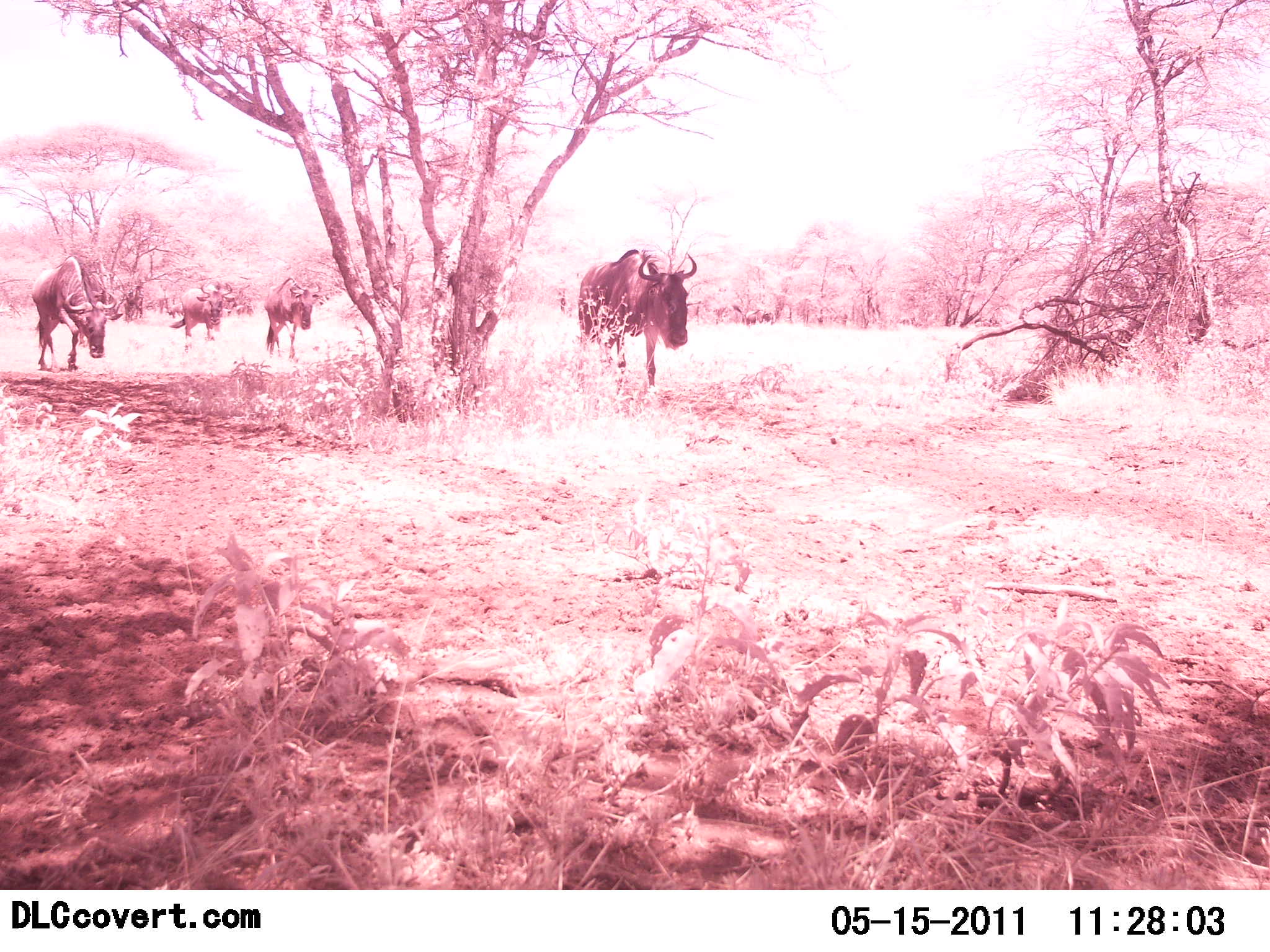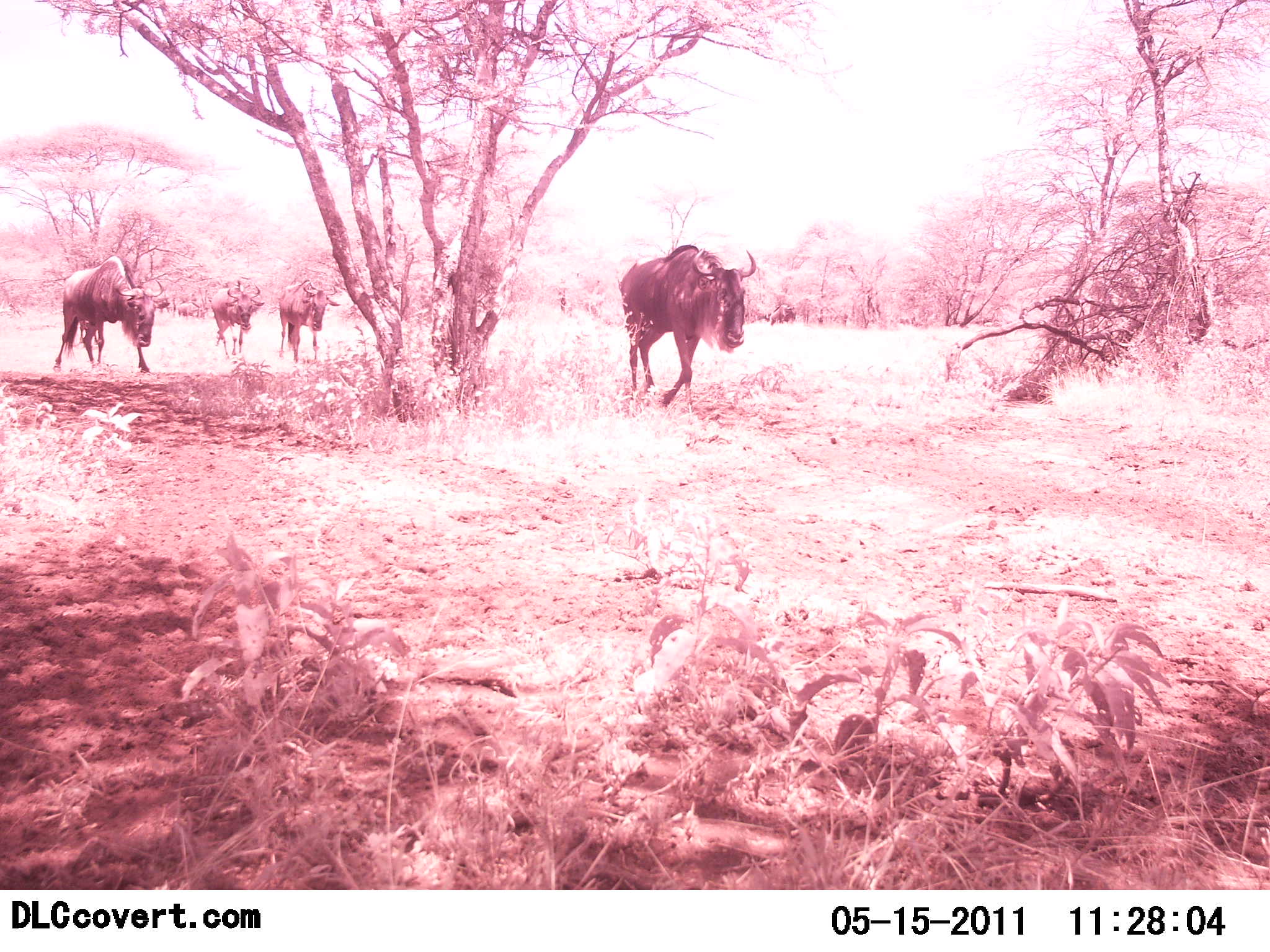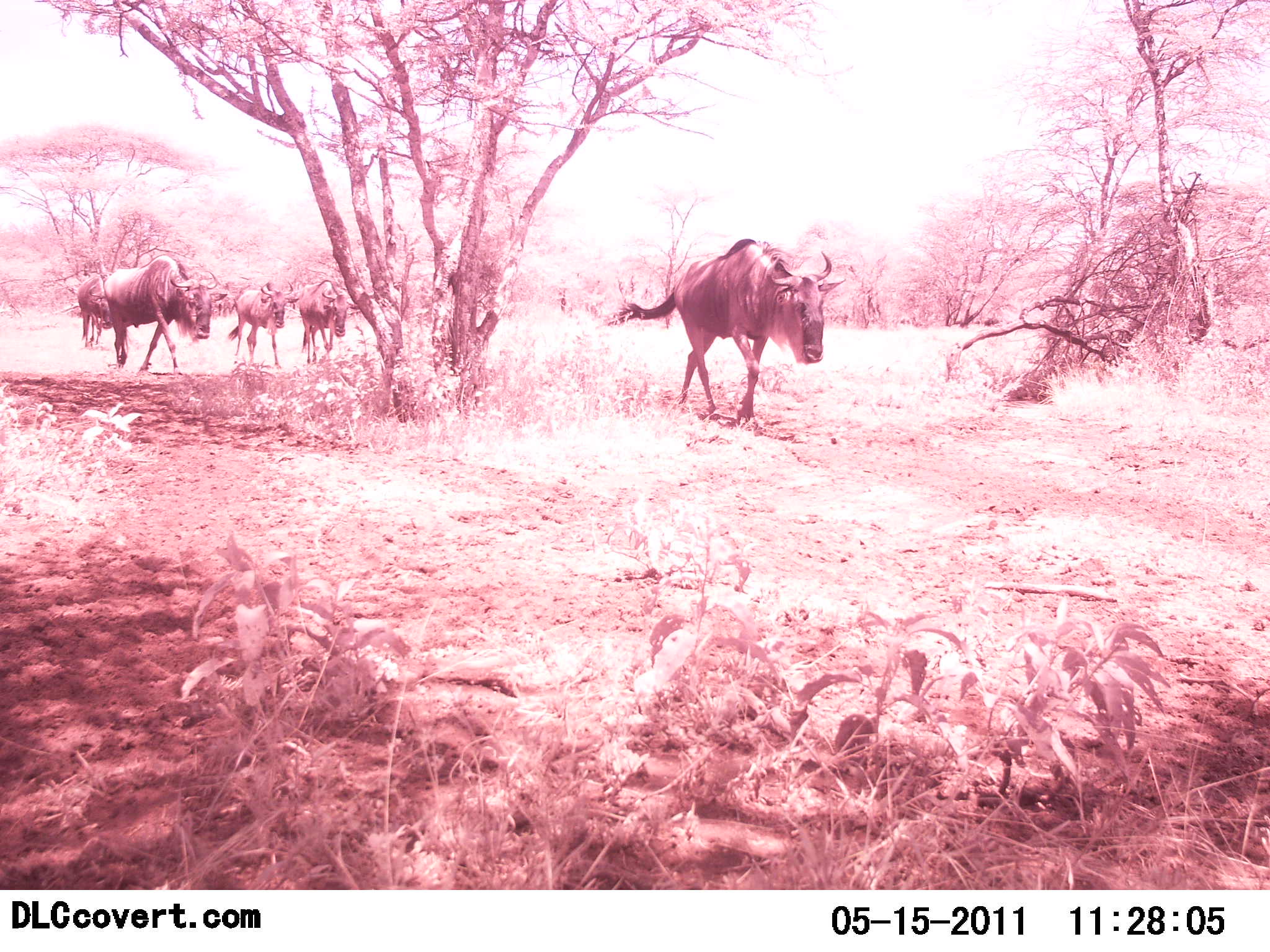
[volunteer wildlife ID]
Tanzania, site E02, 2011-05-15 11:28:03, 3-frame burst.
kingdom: Animalia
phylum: Chordata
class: Mammalia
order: Artiodactyla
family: Bovidae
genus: Connochaetes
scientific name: Connochaetes taurinus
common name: blue wildebeest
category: wildebeest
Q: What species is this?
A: Wildebeest (blue wildebeest) (Connochaetes taurinus).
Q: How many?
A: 4.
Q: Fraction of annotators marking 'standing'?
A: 0%.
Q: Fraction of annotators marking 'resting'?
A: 0%.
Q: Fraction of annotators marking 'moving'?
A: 100%.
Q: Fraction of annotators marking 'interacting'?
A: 0%.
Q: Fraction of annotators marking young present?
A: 0%.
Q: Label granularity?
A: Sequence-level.